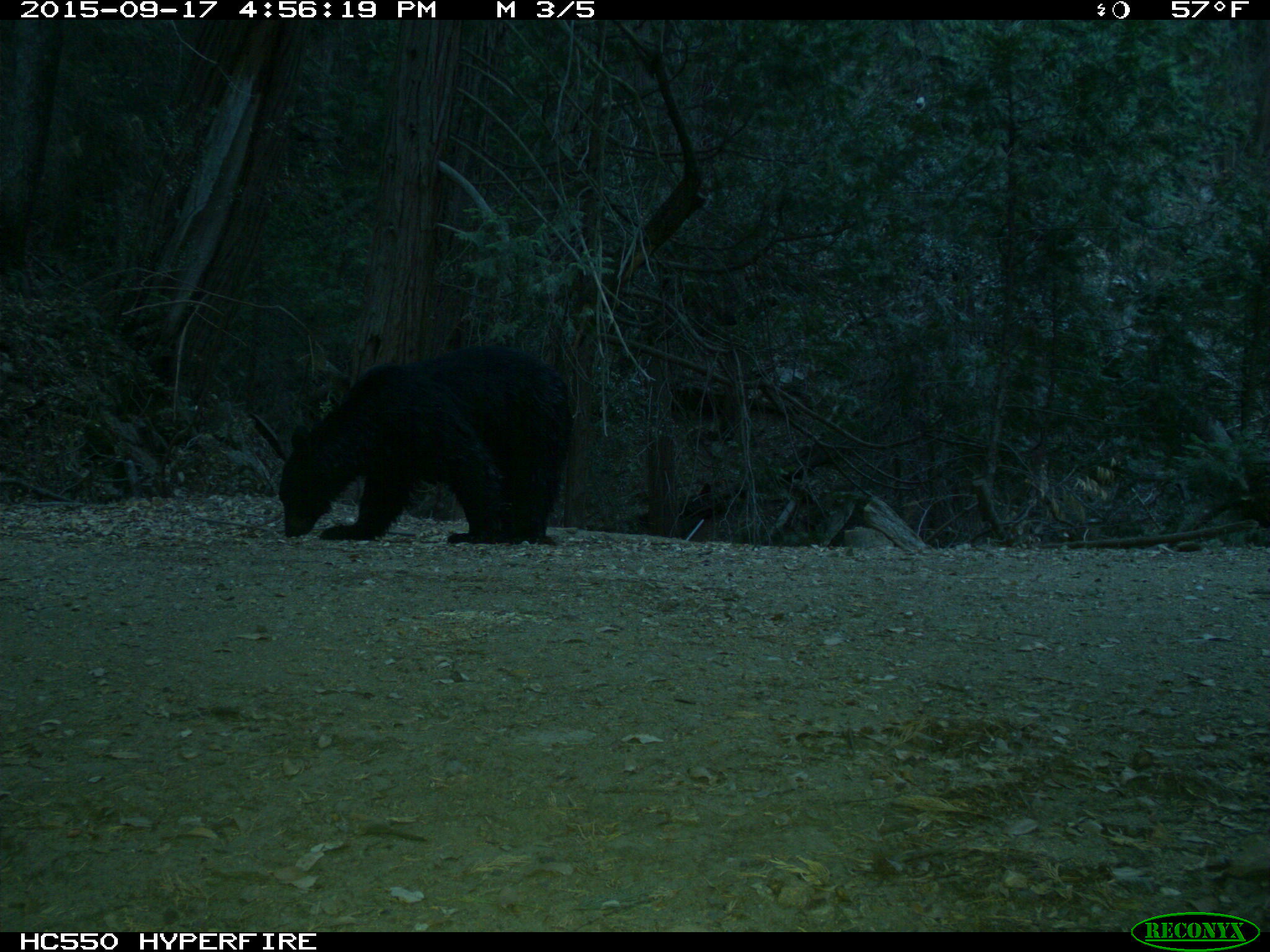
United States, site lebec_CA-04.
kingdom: Animalia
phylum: Chordata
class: Mammalia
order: Carnivora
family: Ursidae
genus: Ursus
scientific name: Ursus americanus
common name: american black bear